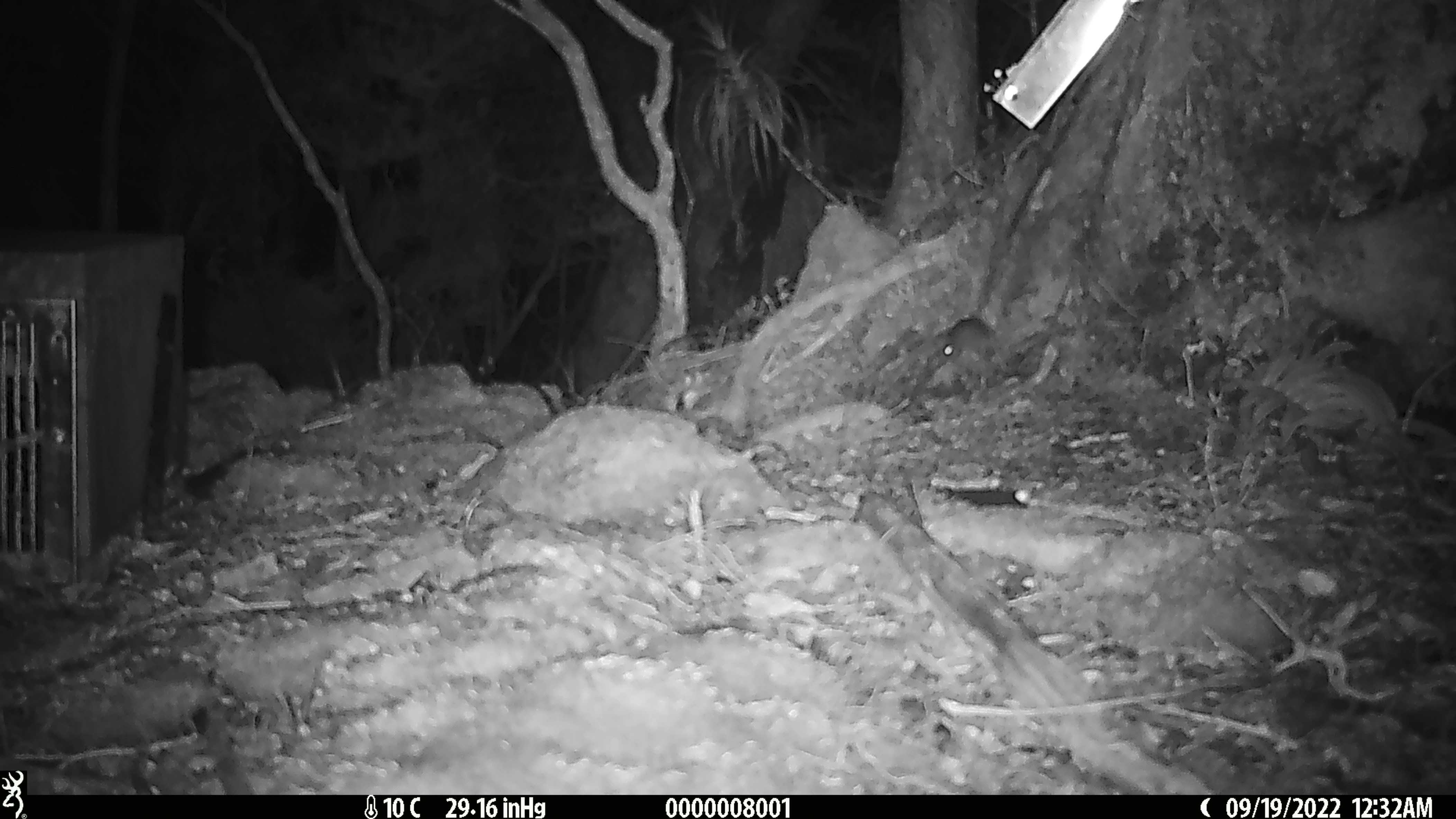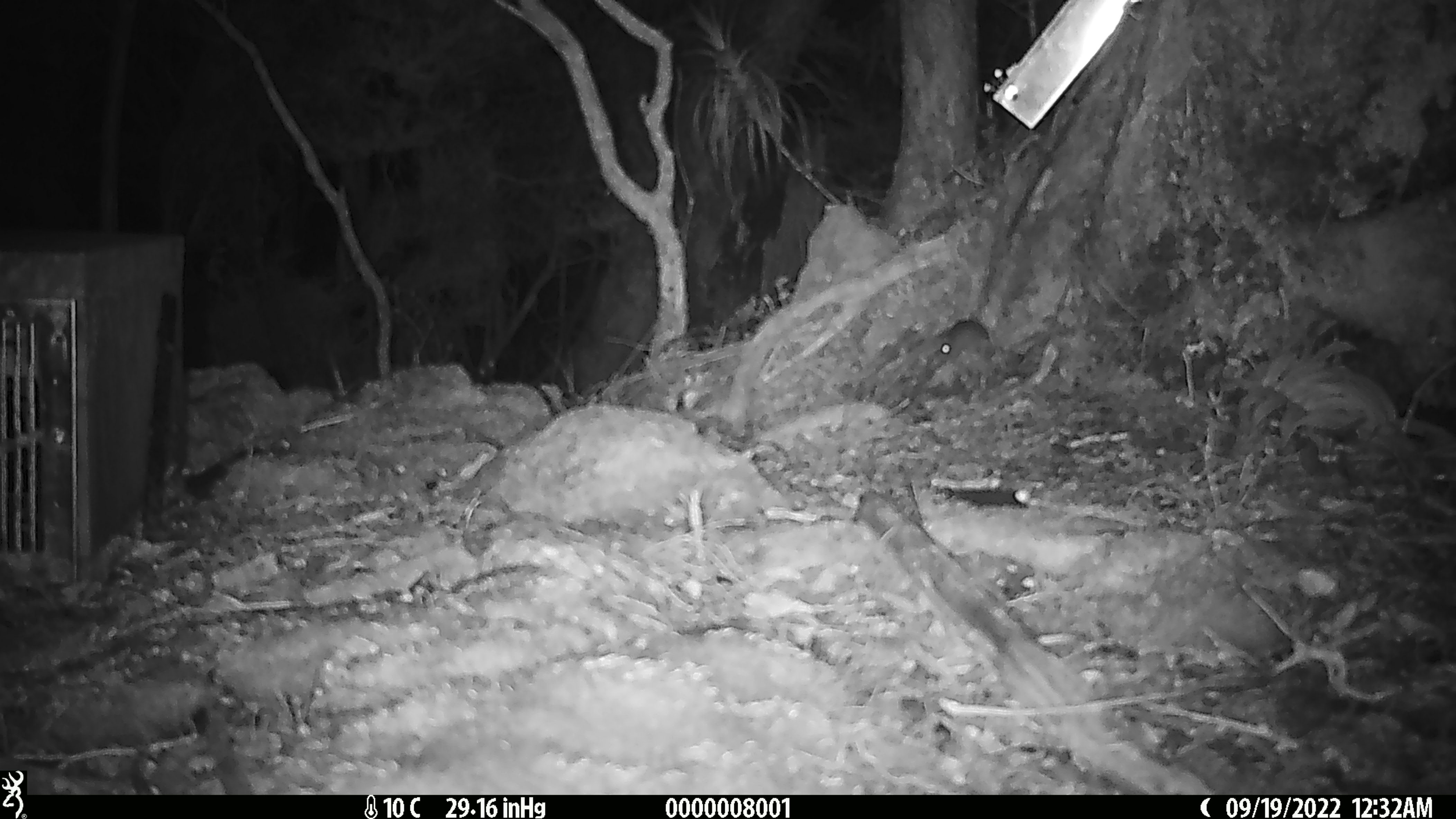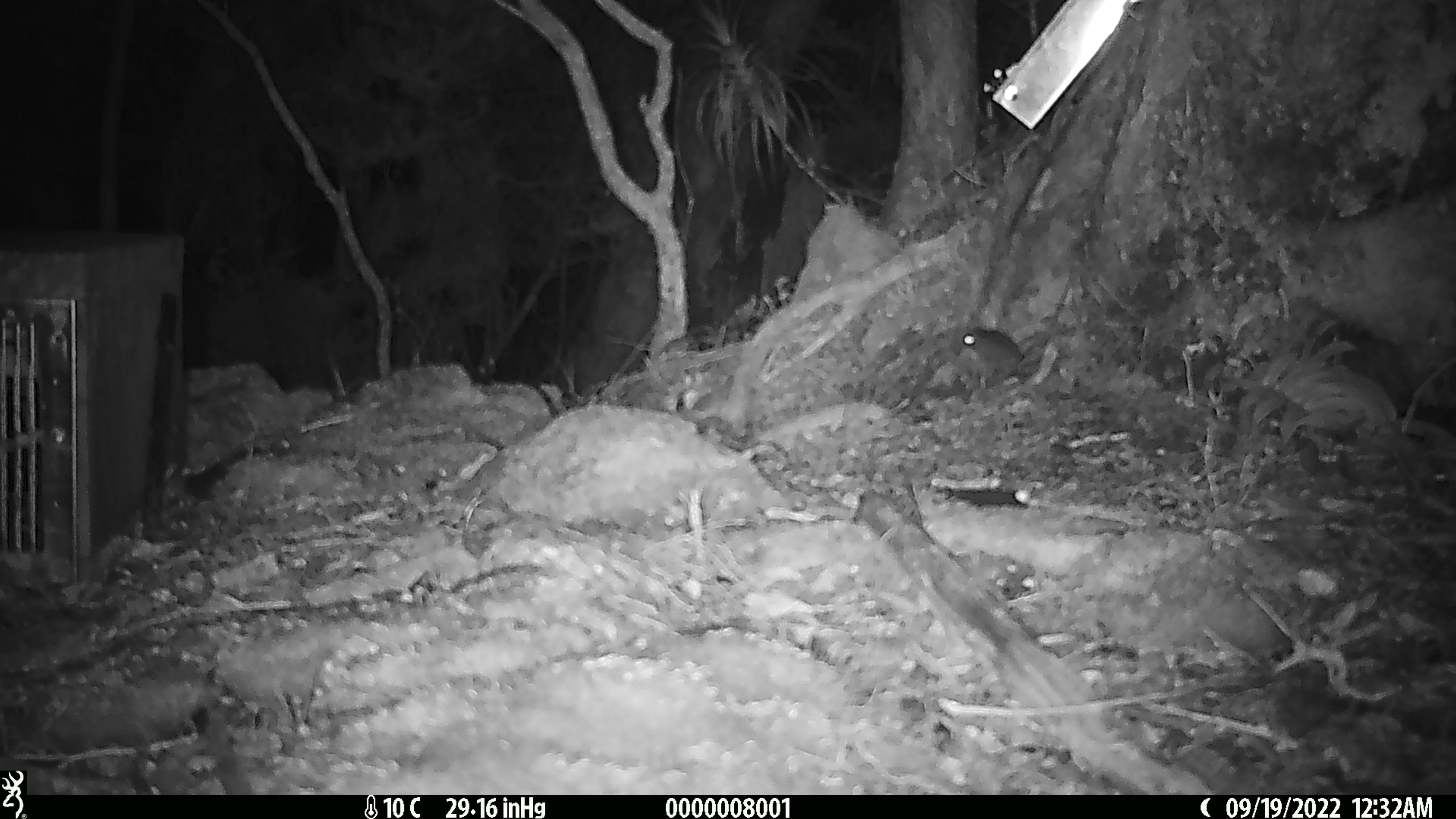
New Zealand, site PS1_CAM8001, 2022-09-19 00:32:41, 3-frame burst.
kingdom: Animalia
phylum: Chordata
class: Mammalia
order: Rodentia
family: Muridae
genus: Mus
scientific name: Mus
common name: mouse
Mouse (Mus).